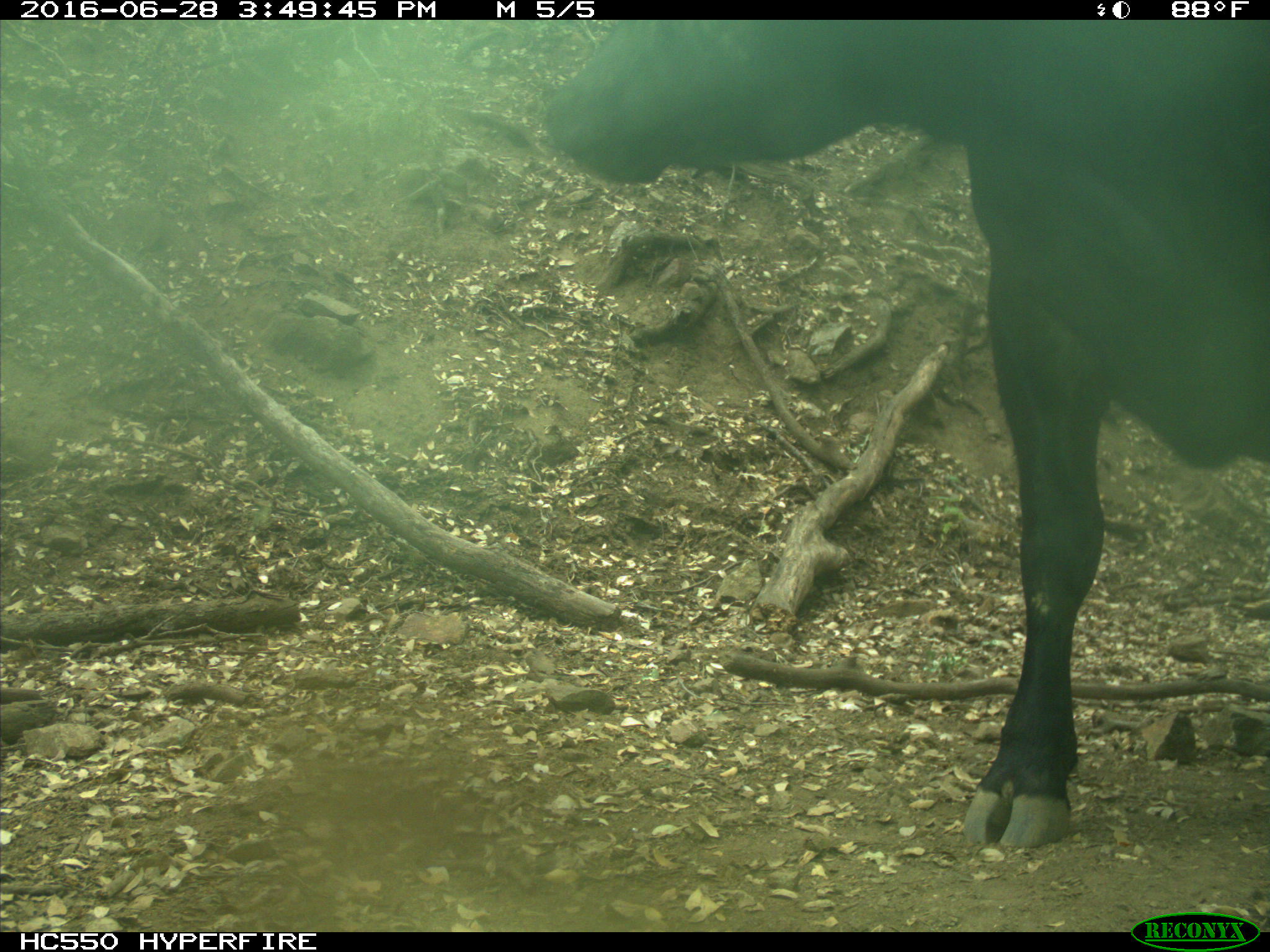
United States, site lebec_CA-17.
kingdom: Animalia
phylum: Chordata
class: Mammalia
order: Artiodactyla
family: Bovidae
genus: Bos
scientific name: Bos taurus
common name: domestic cow